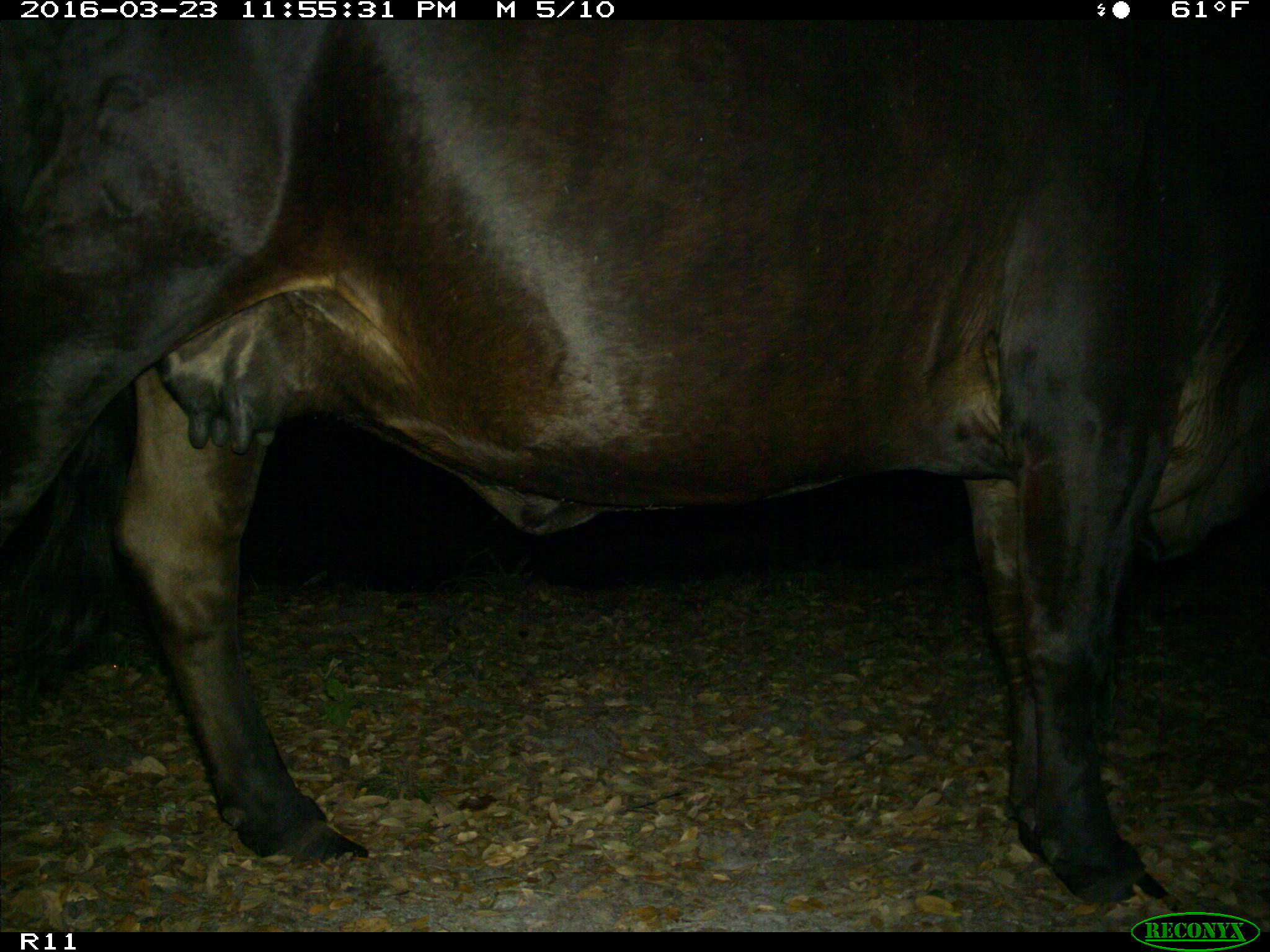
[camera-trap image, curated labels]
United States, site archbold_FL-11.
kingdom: Animalia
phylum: Chordata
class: Mammalia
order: Artiodactyla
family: Bovidae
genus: Bos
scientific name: Bos taurus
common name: domestic cow